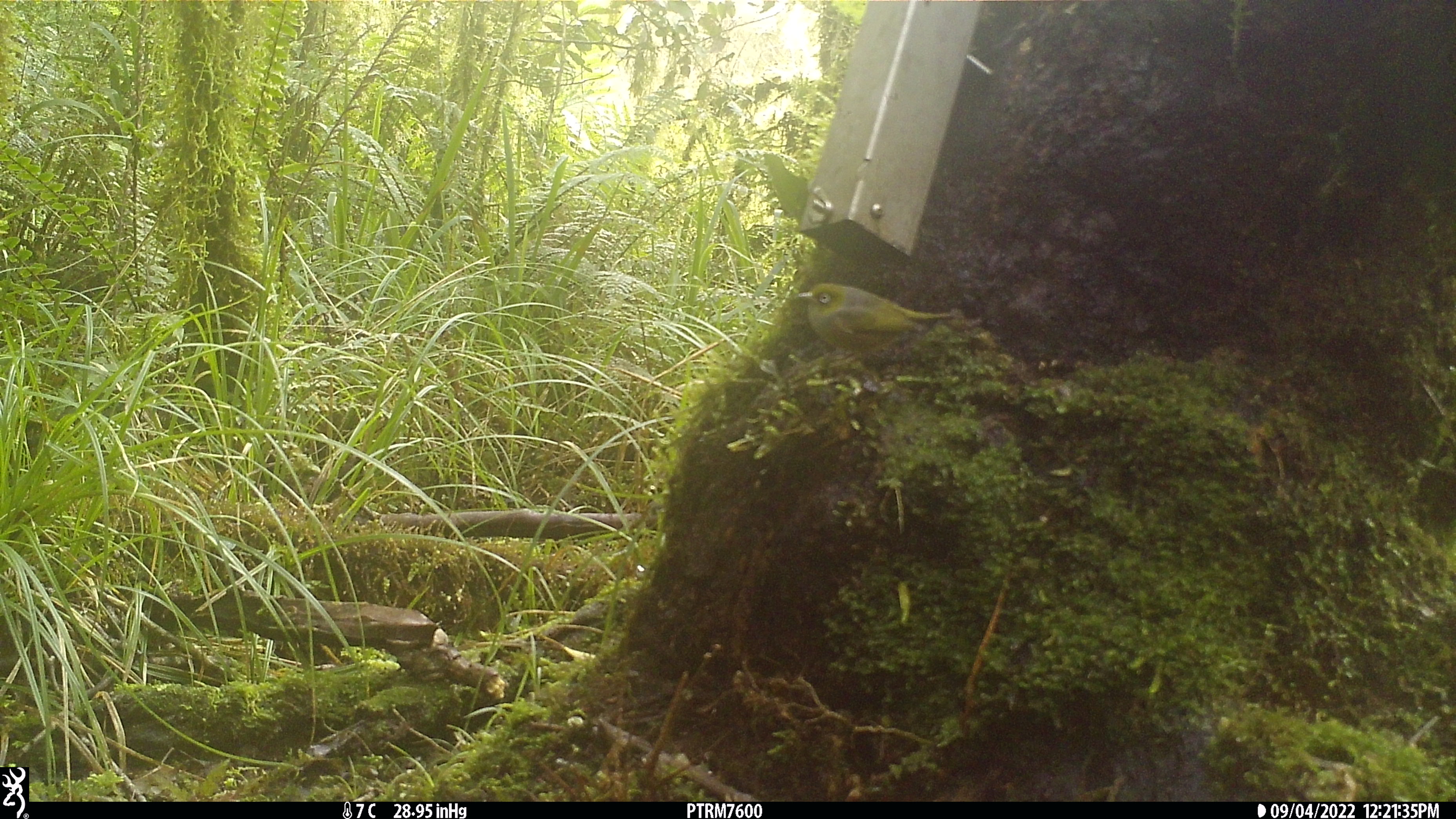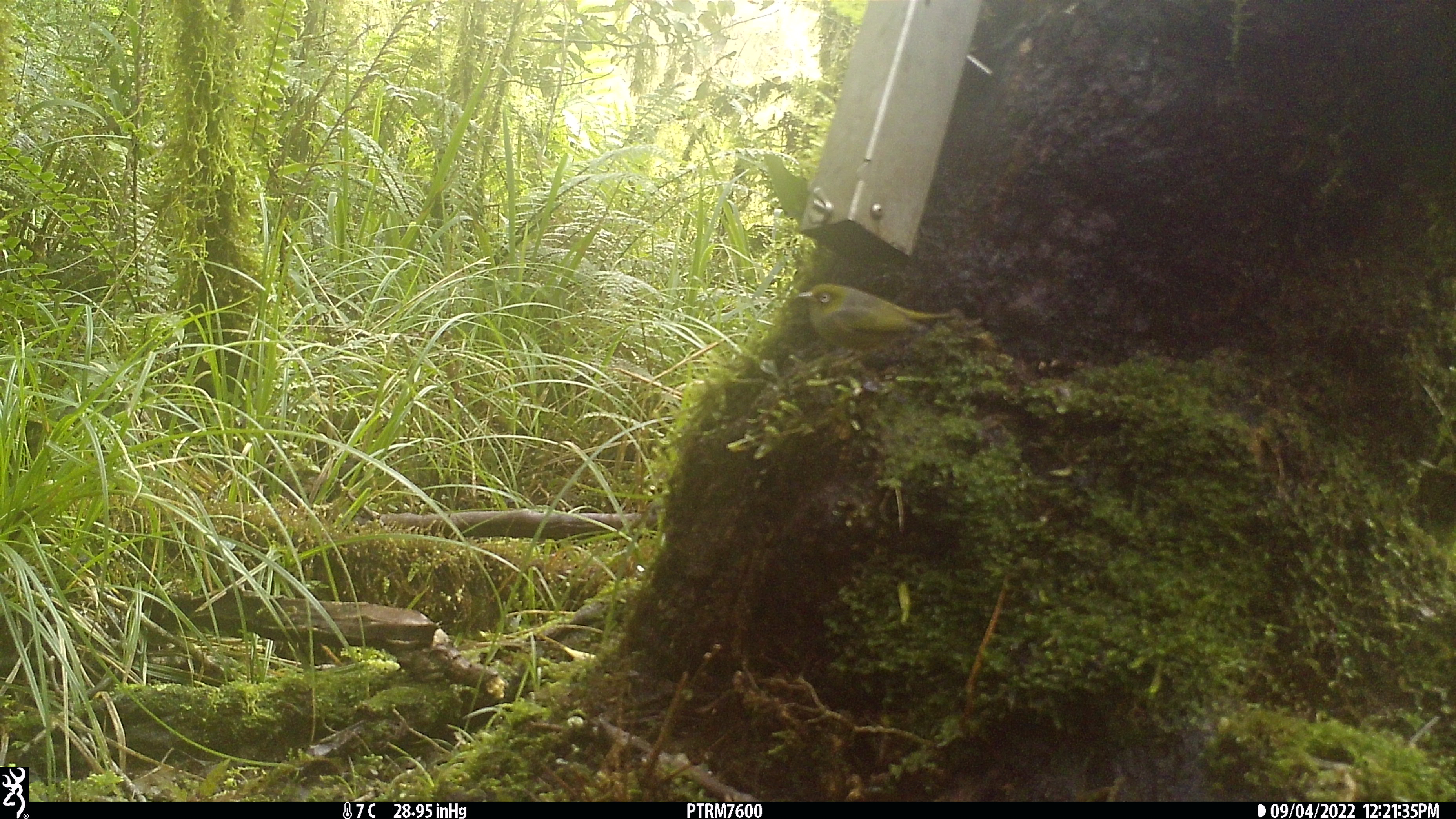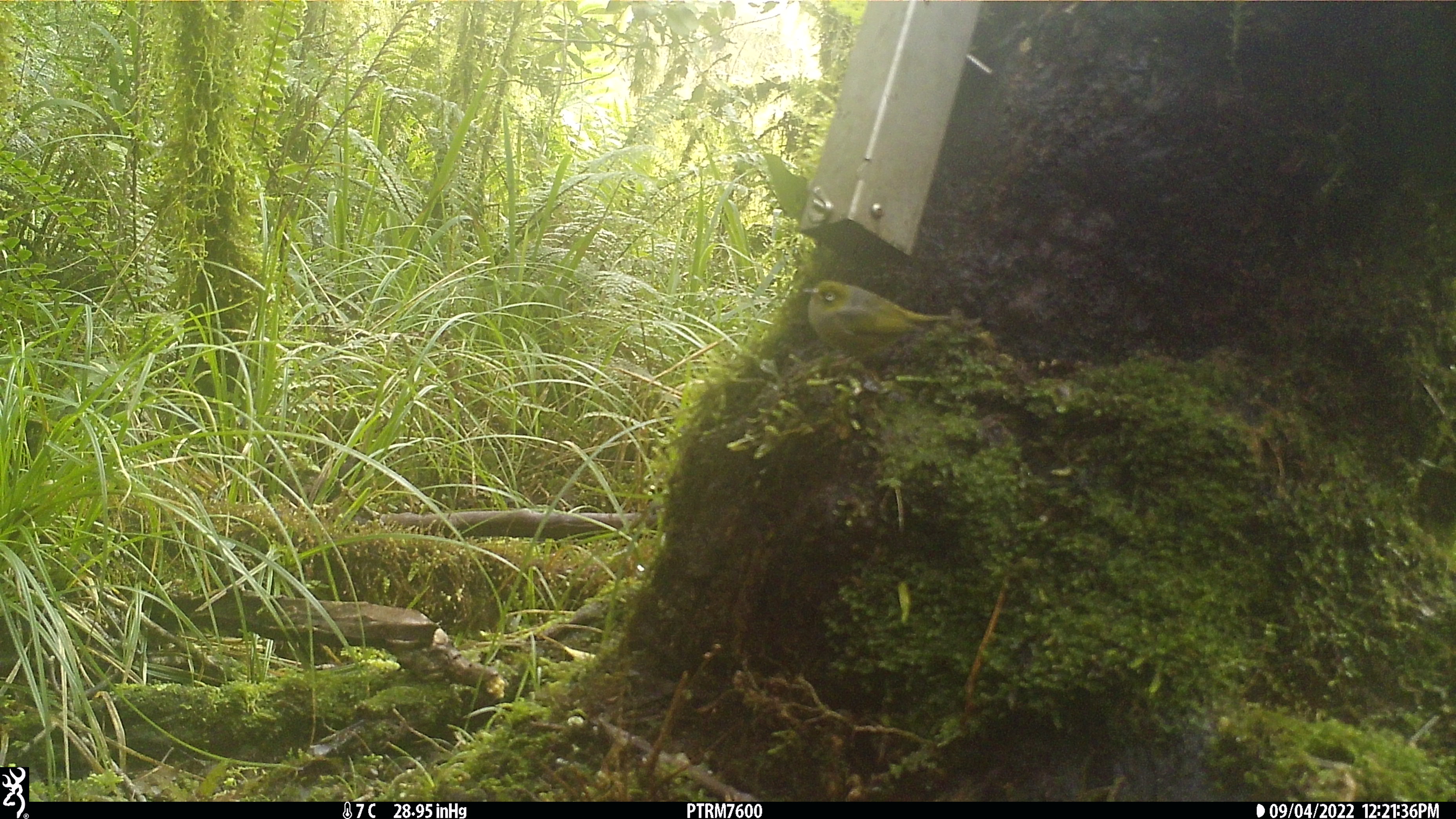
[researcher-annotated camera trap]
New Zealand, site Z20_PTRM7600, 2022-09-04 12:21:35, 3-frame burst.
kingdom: Animalia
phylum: Chordata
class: Aves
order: Passeriformes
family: Zosteropidae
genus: Zosterops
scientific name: Zosterops lateralis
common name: silvereye